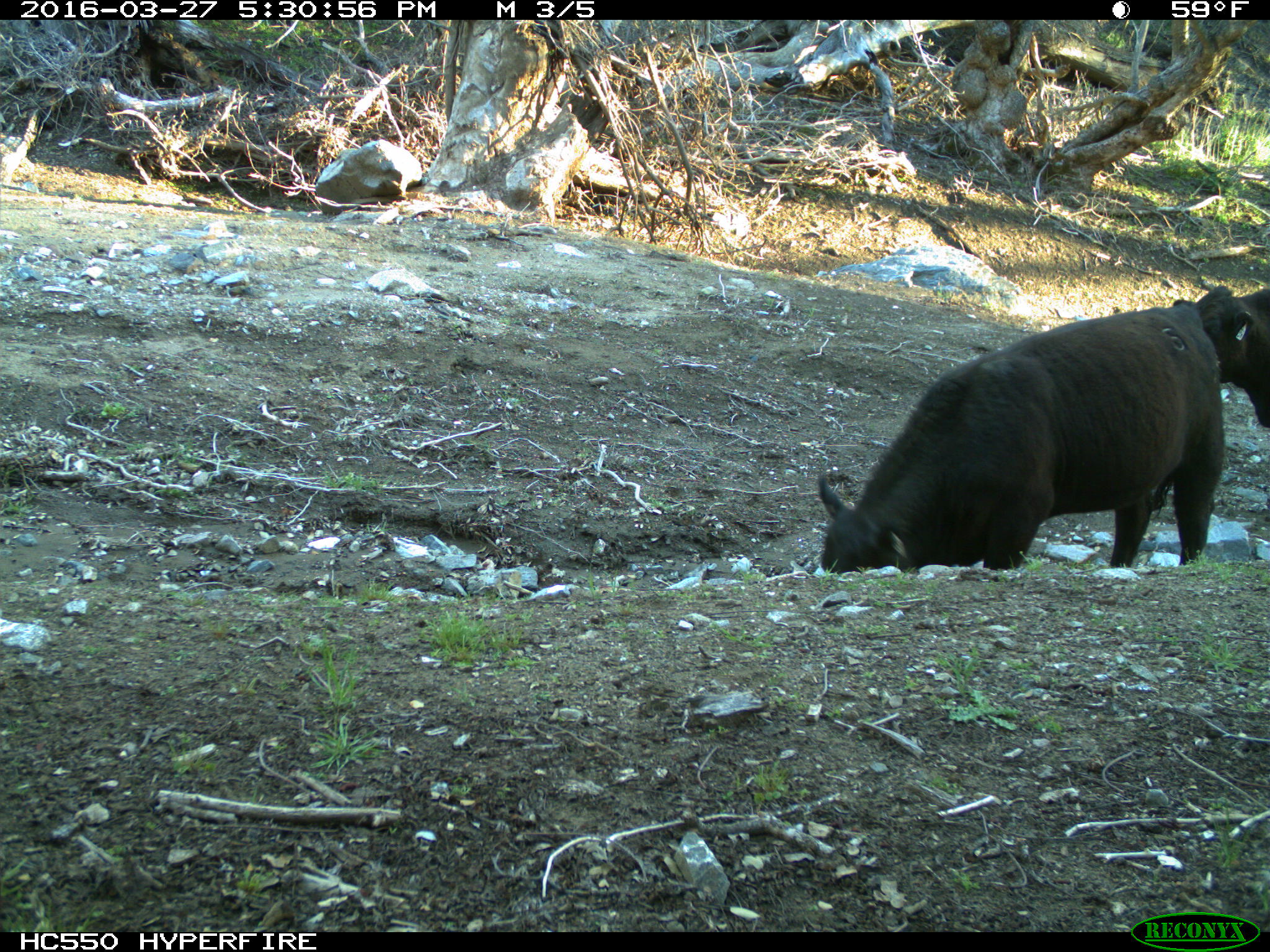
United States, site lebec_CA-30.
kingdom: Animalia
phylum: Chordata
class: Mammalia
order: Artiodactyla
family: Bovidae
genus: Bos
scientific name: Bos taurus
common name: domestic cow